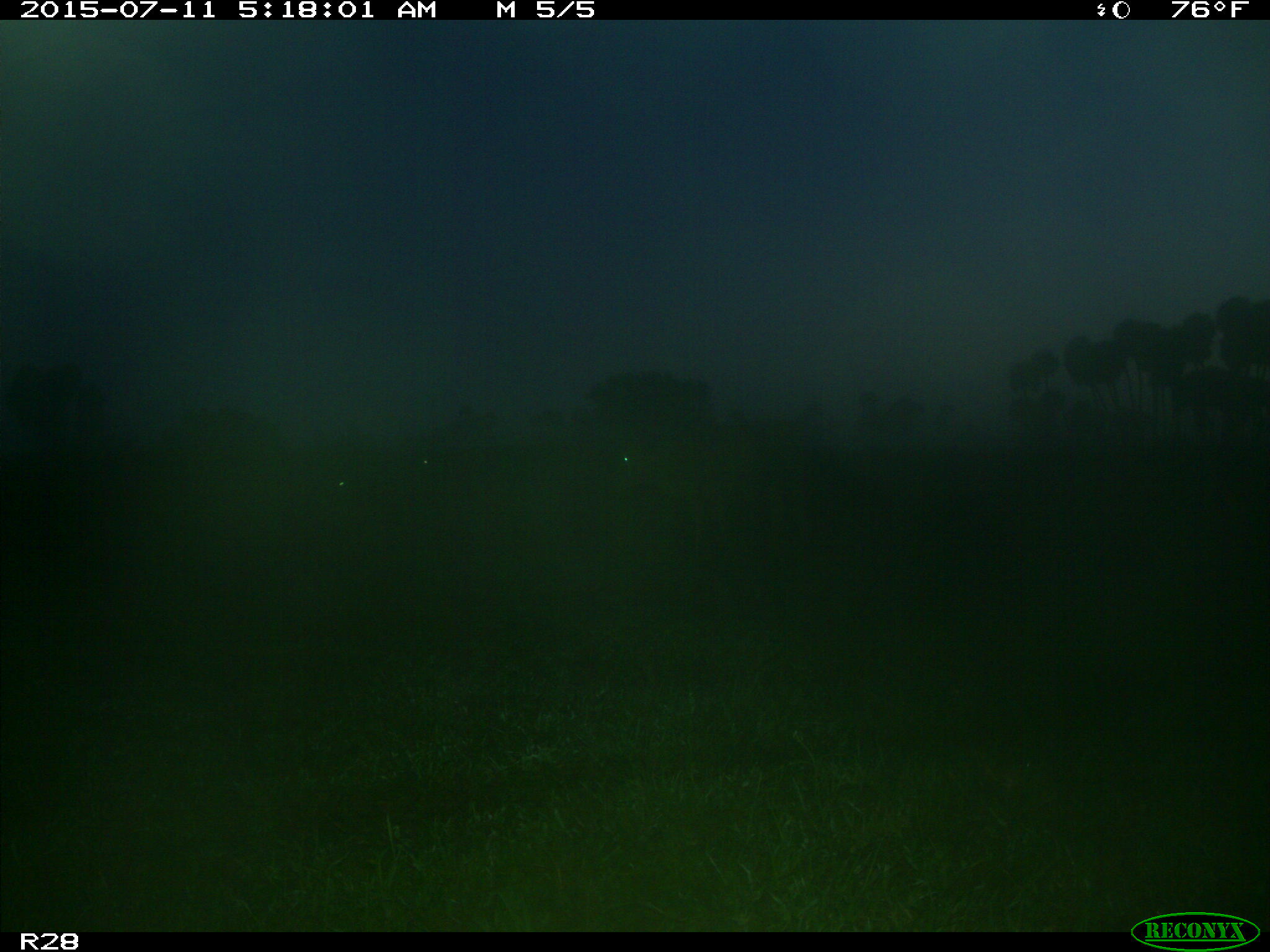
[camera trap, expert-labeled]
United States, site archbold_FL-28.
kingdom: Animalia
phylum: Chordata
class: Mammalia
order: Artiodactyla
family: Bovidae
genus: Bos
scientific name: Bos taurus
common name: domestic cow